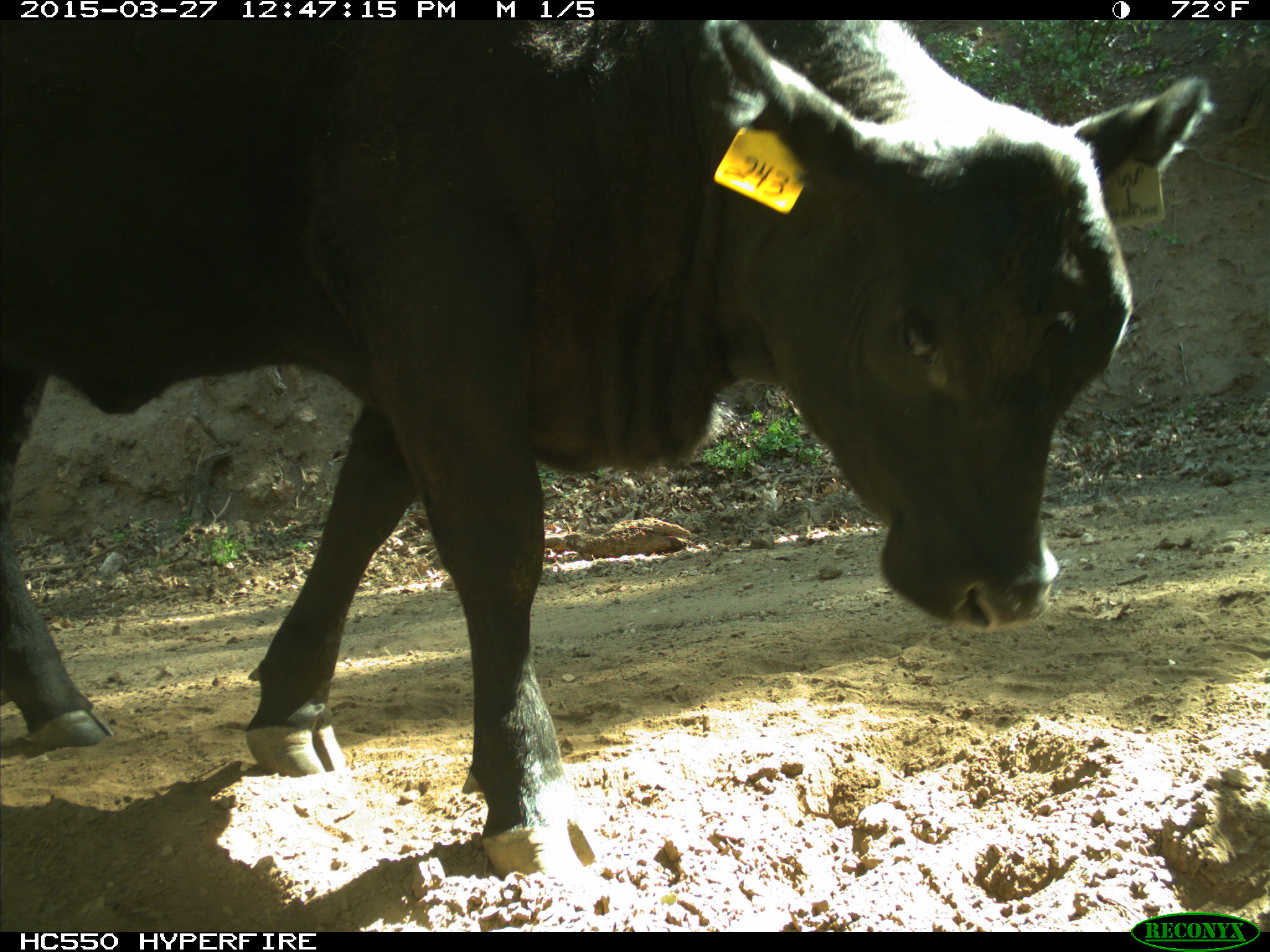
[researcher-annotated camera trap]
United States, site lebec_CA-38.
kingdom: Animalia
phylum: Chordata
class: Mammalia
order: Artiodactyla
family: Bovidae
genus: Bos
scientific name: Bos taurus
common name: domestic cow